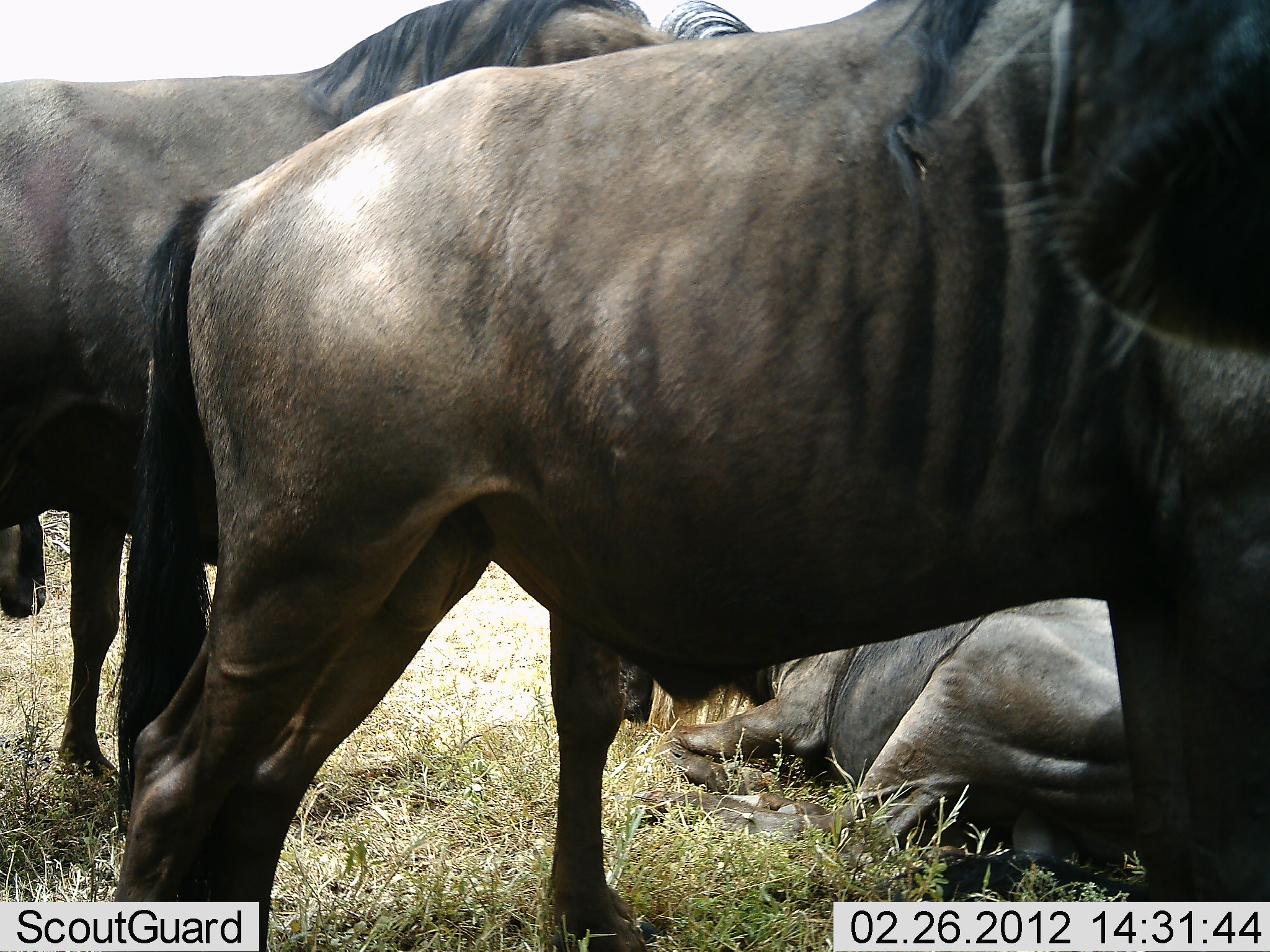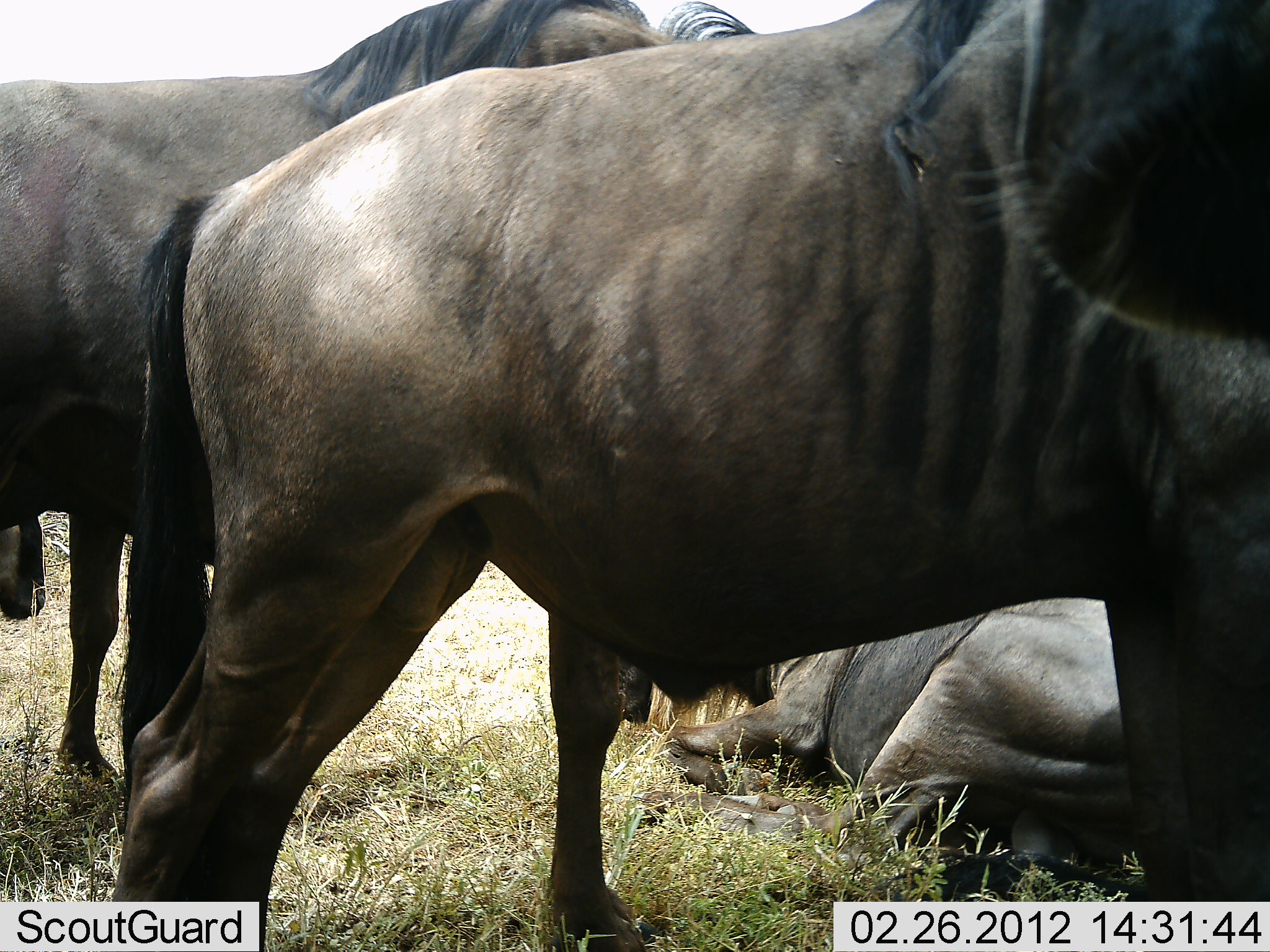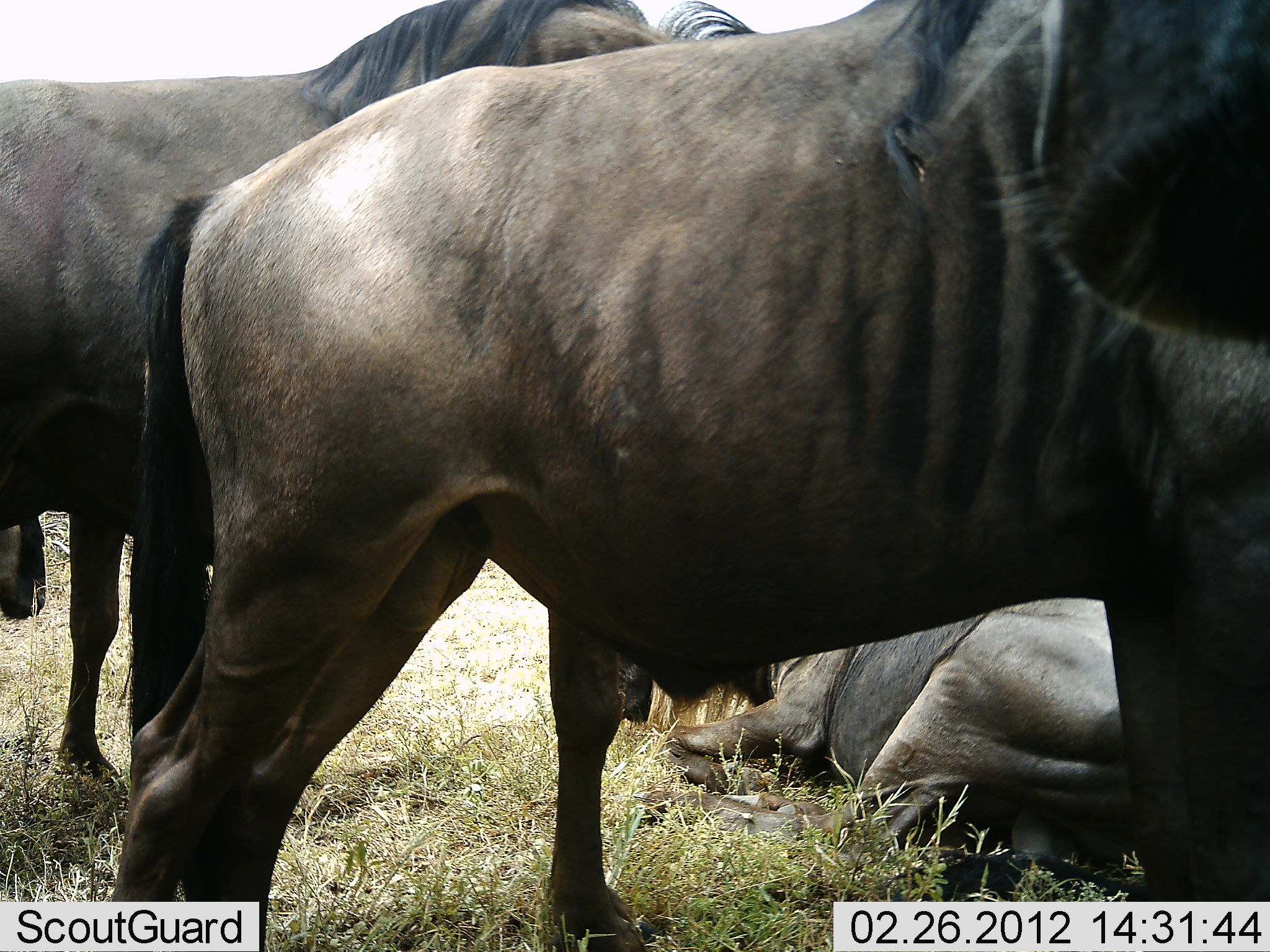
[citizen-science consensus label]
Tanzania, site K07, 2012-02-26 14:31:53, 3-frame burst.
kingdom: Animalia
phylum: Chordata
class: Mammalia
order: Artiodactyla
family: Bovidae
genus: Connochaetes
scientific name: Connochaetes taurinus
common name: blue wildebeest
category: wildebeest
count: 3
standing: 92%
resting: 92%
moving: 0%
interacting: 8%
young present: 0%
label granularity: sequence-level